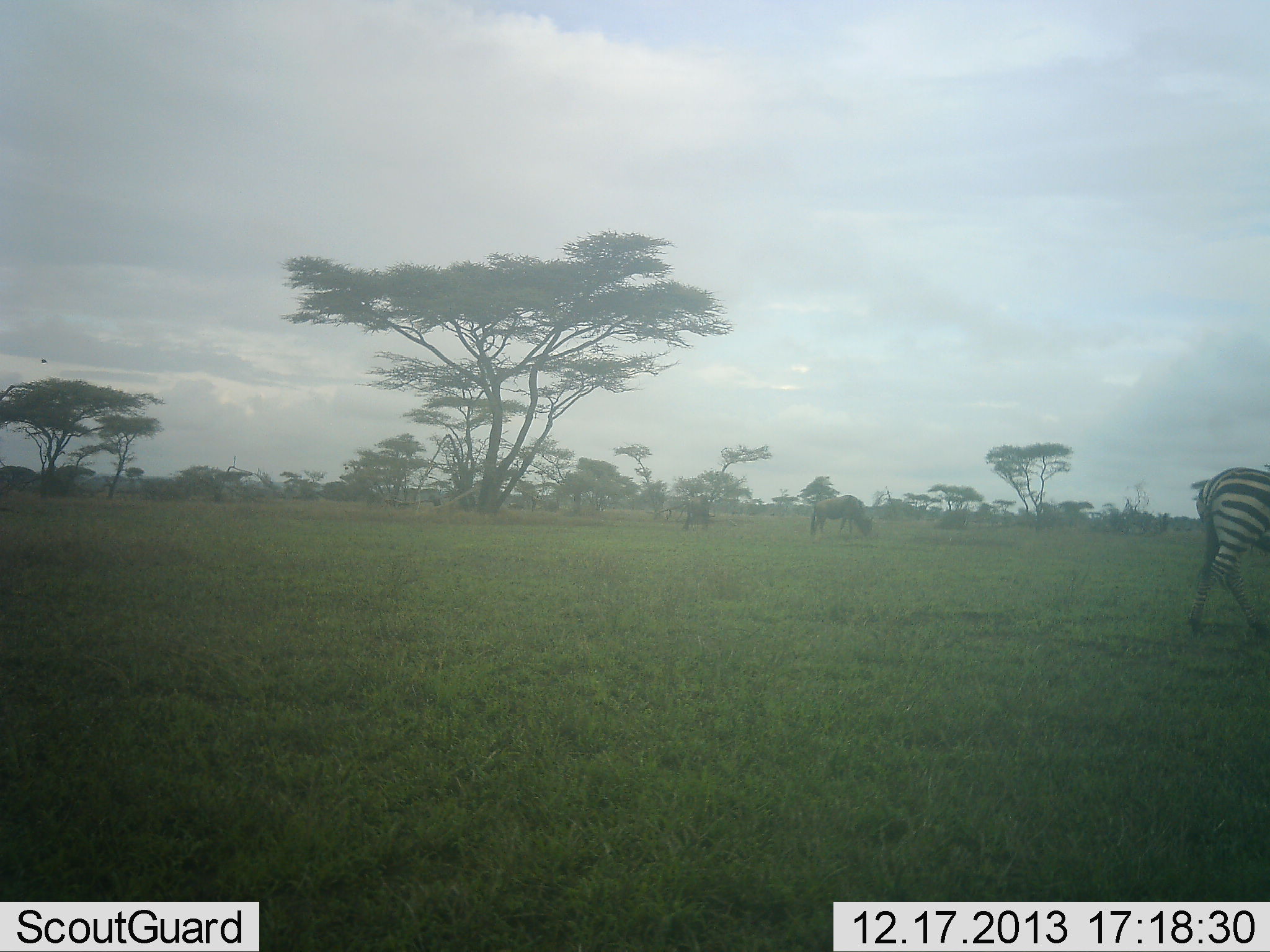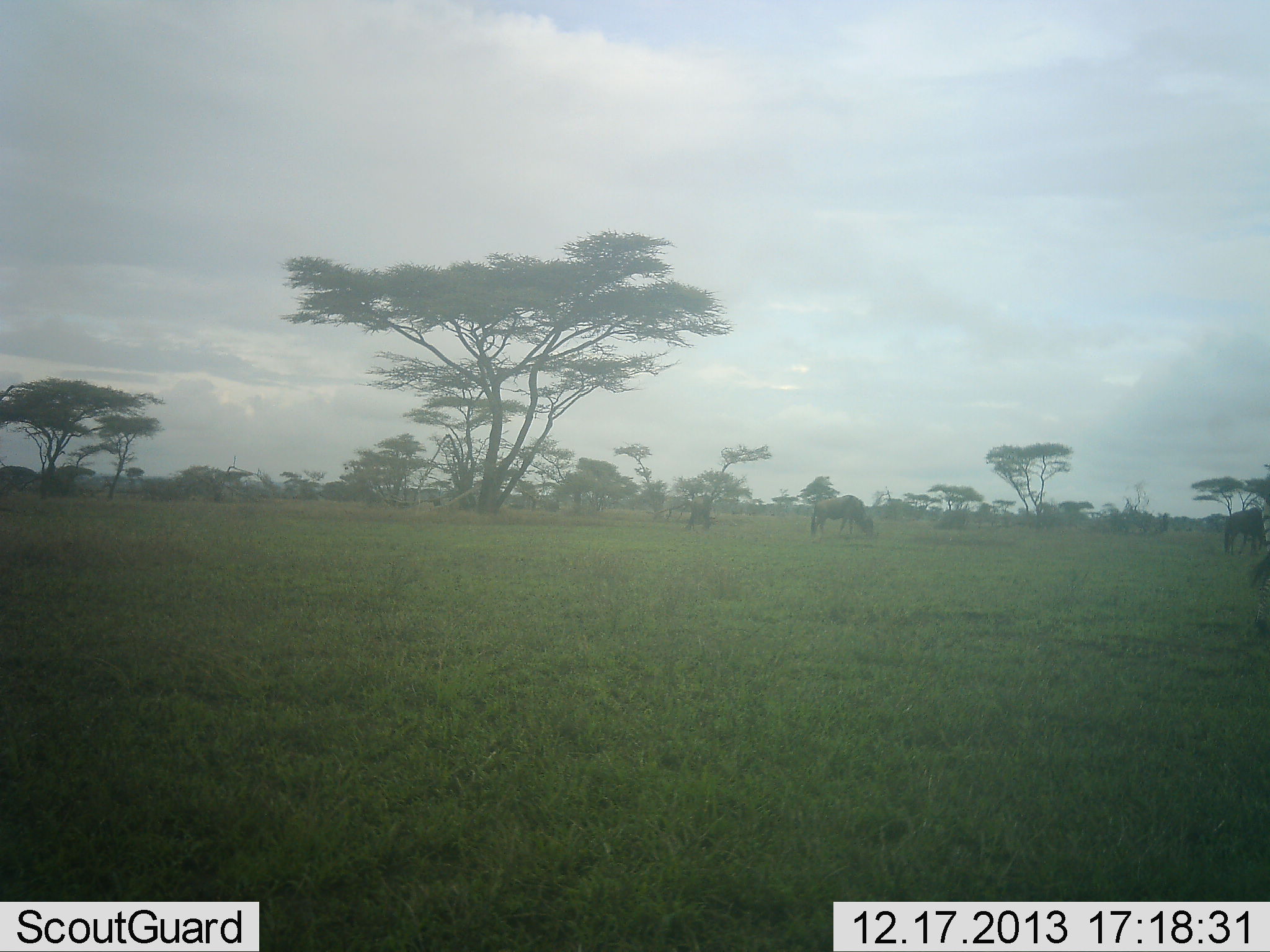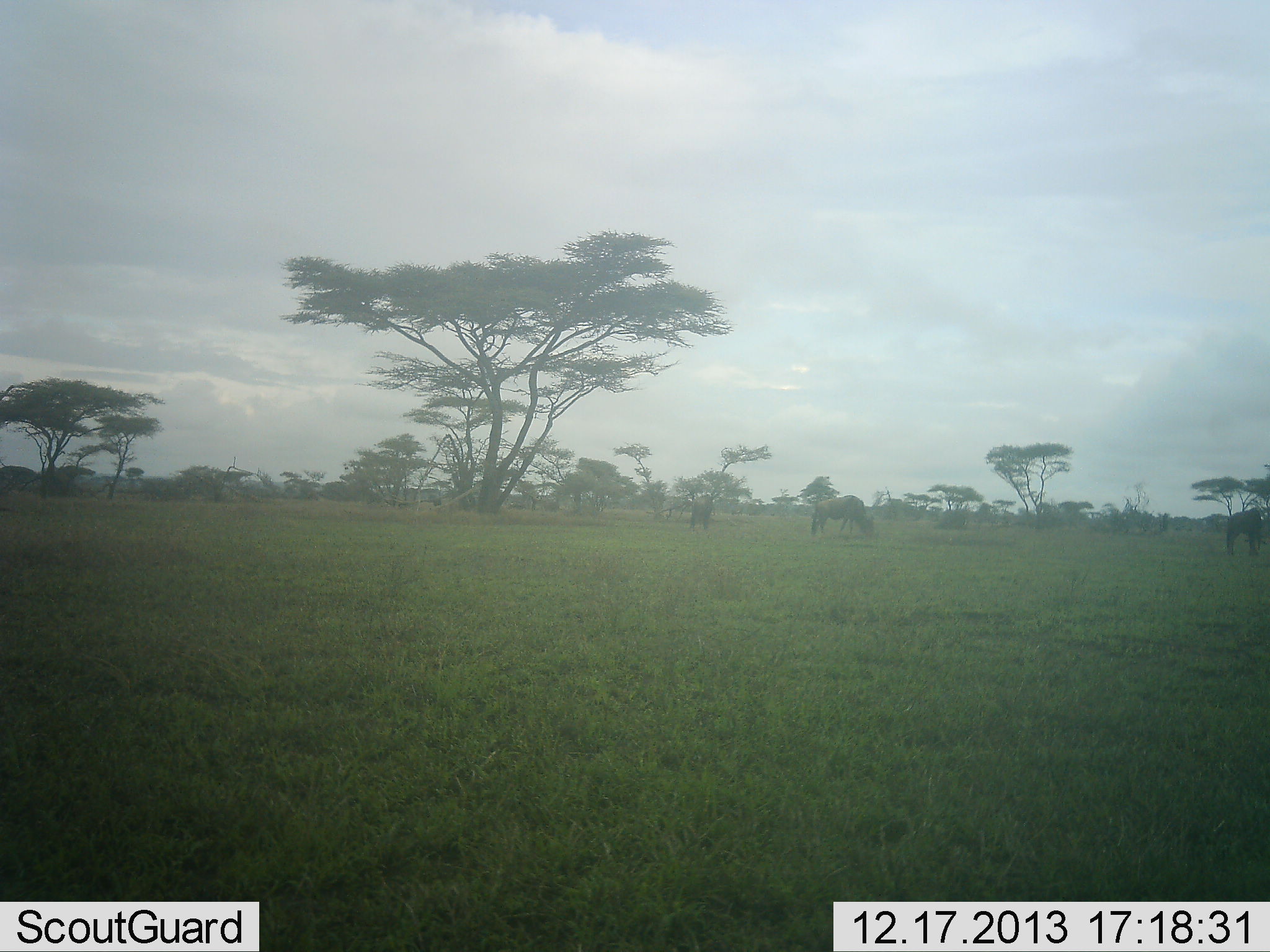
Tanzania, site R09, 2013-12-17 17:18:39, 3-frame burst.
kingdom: Animalia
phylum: Chordata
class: Mammalia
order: Perissodactyla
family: Equidae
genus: Equus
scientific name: Equus quagga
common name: plains zebra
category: zebra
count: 1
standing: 0%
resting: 0%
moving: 100%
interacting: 0%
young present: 0%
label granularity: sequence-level